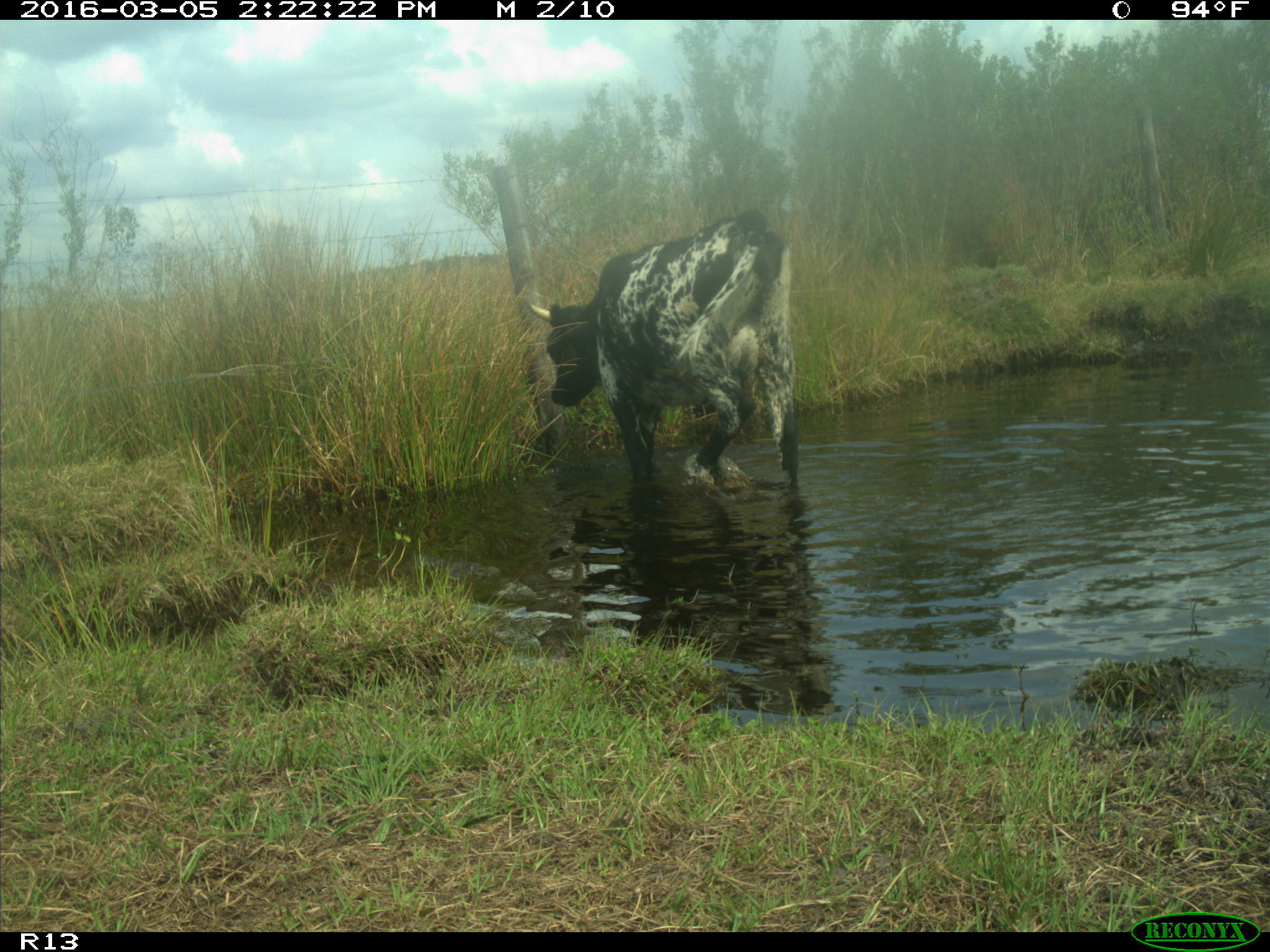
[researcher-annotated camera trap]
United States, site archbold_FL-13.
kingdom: Animalia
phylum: Chordata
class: Mammalia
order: Artiodactyla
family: Bovidae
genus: Bos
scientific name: Bos taurus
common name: domestic cow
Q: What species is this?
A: Bos taurus (domestic cow).